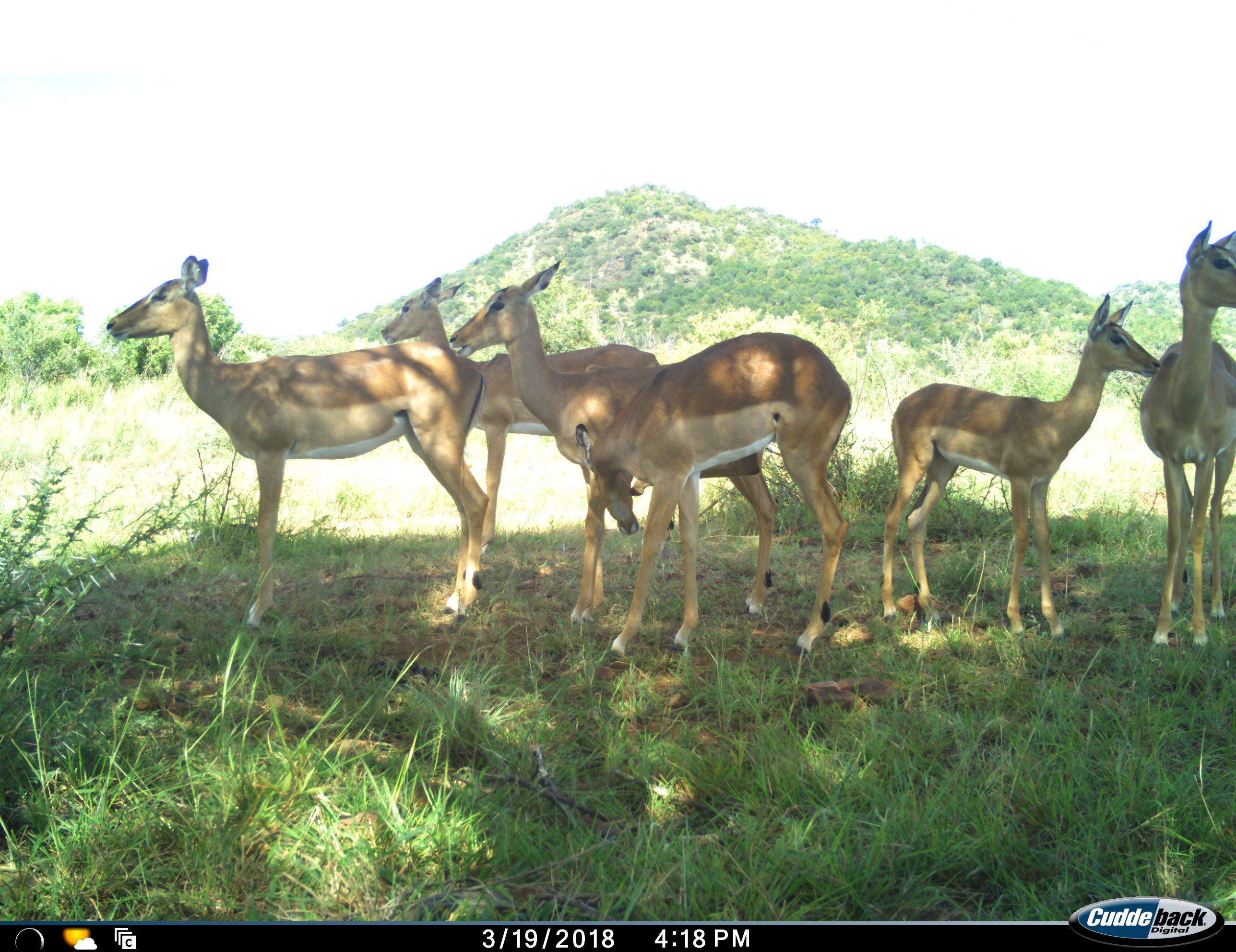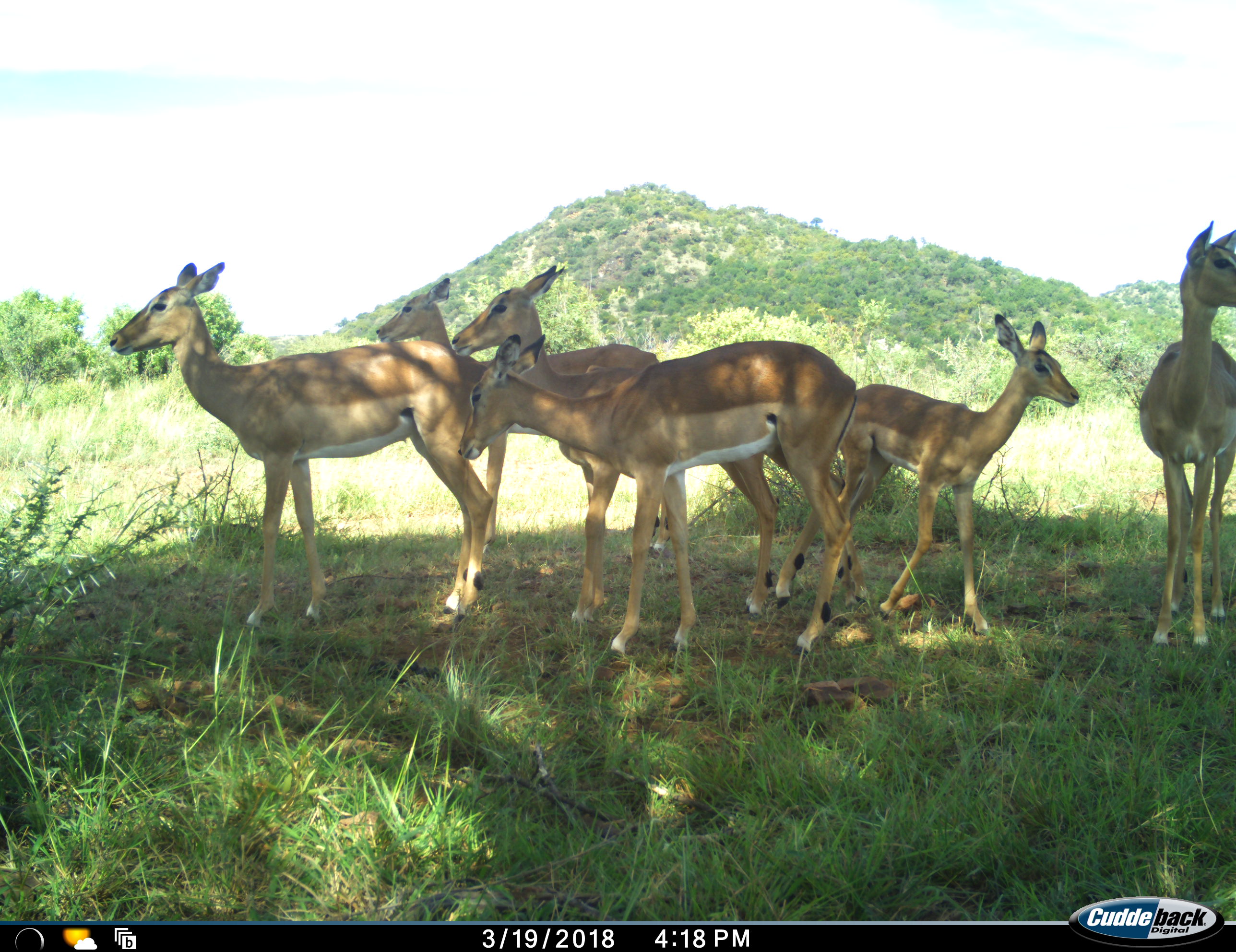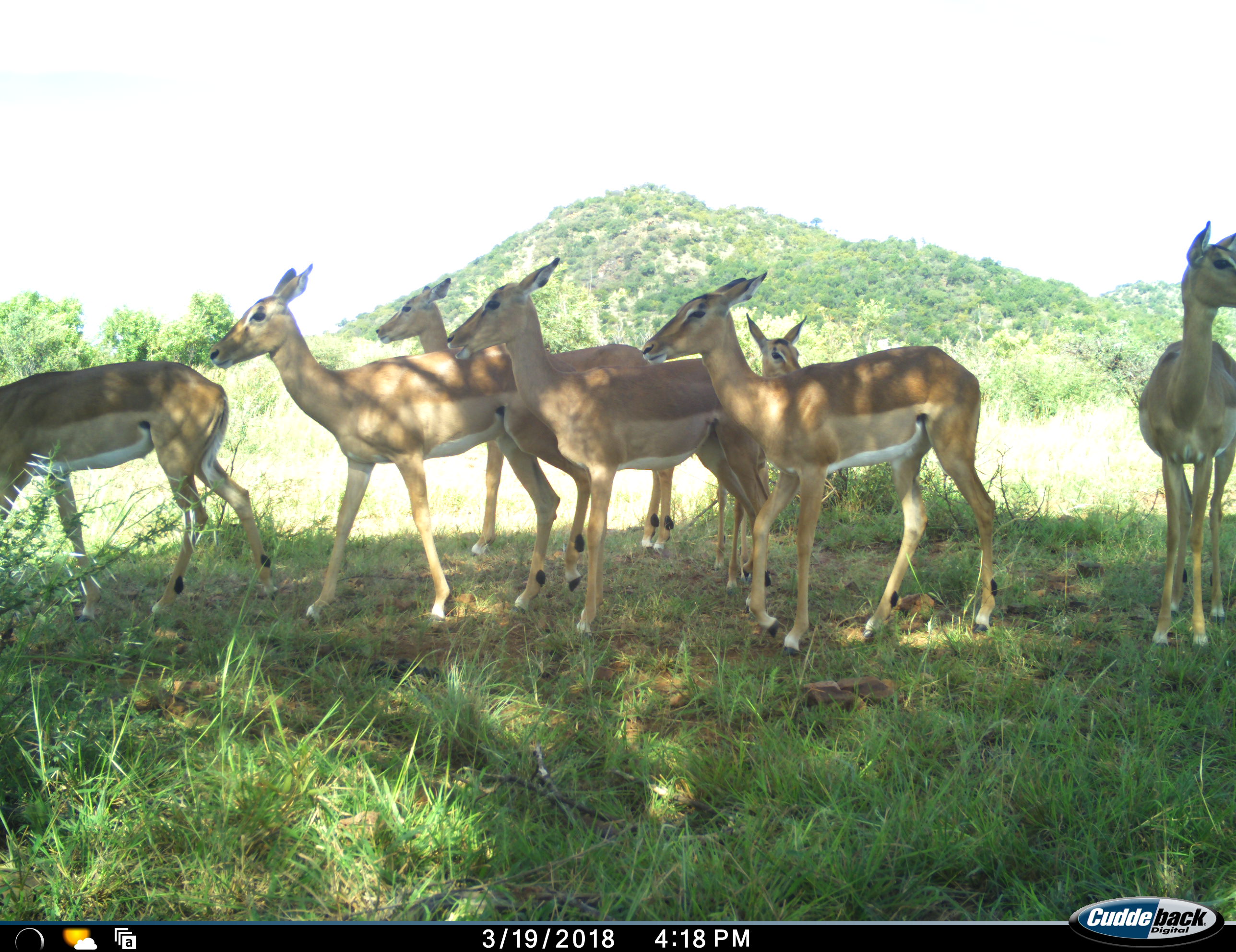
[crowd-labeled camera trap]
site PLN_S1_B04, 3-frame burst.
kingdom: Animalia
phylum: Chordata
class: Mammalia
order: Artiodactyla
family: Bovidae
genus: Aepyceros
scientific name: Aepyceros melampus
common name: impala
Impala (Aepyceros melampus), count 6. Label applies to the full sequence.